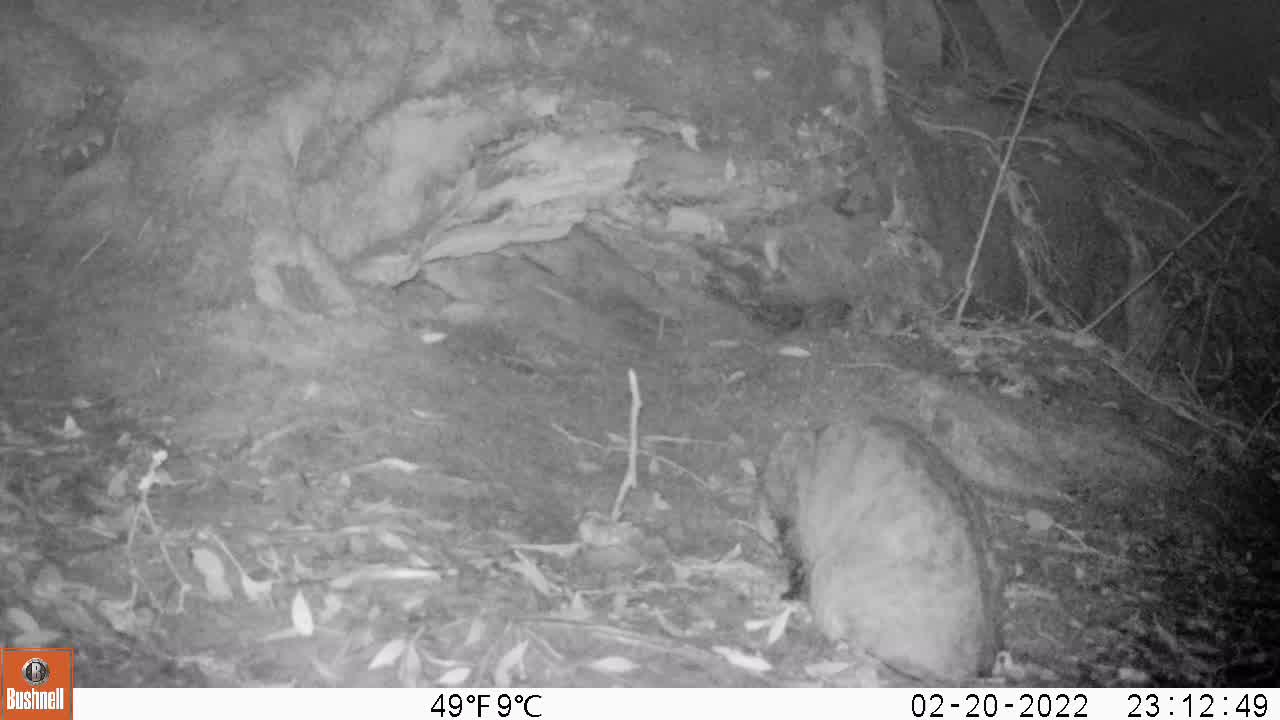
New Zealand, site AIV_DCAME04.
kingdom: Animalia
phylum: Chordata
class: Mammalia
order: Carnivora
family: Felidae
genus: Felis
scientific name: Felis catus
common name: domestic cat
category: cat